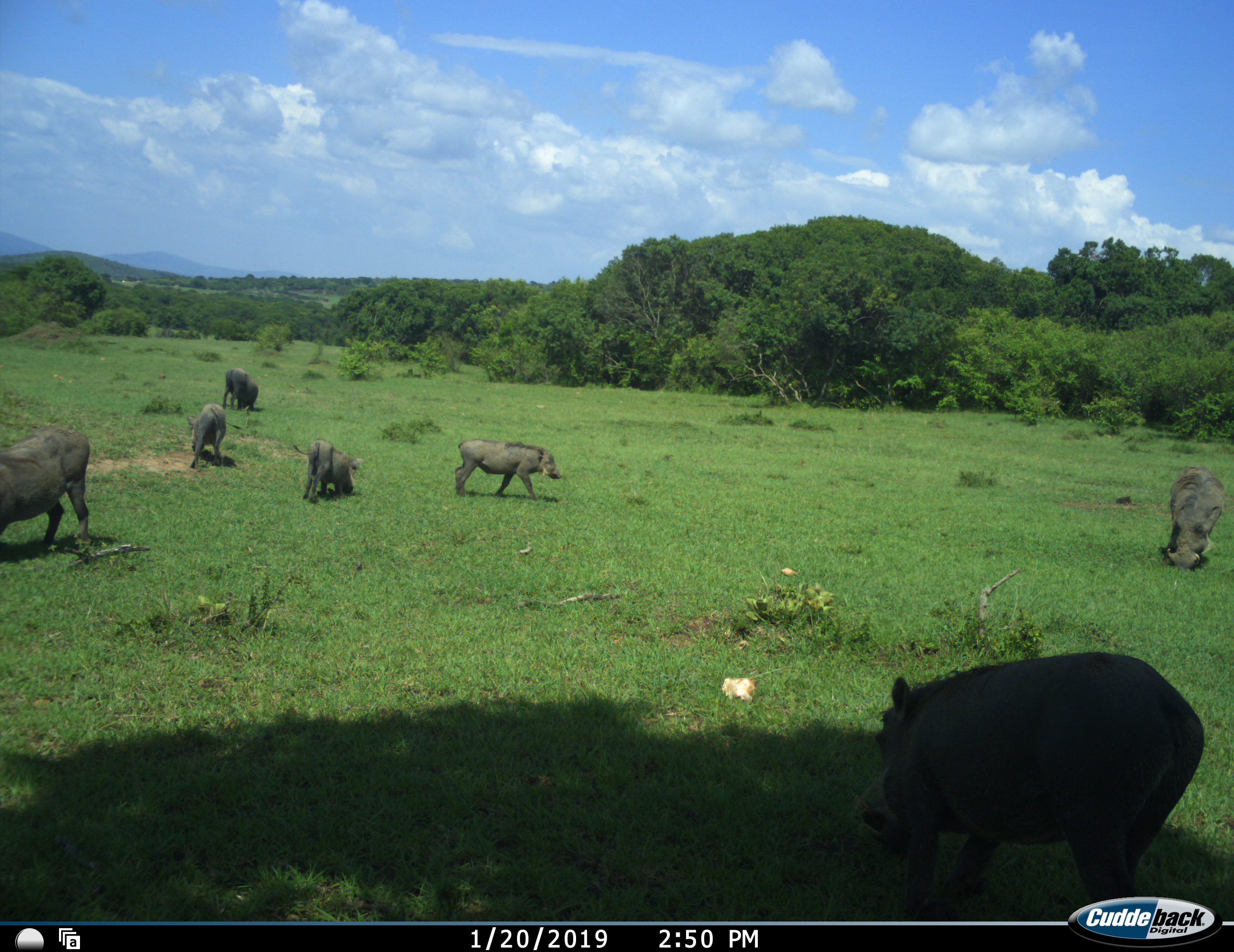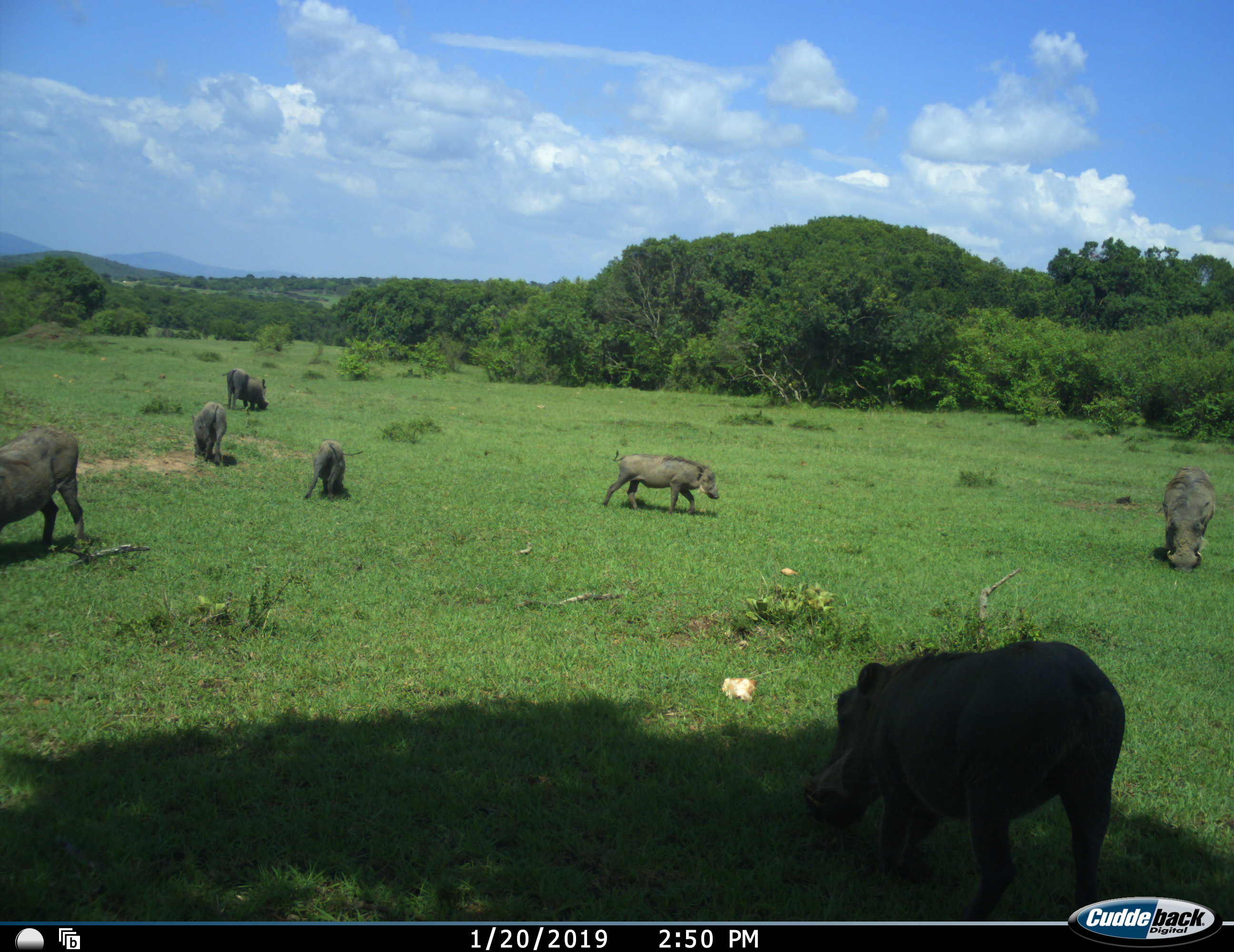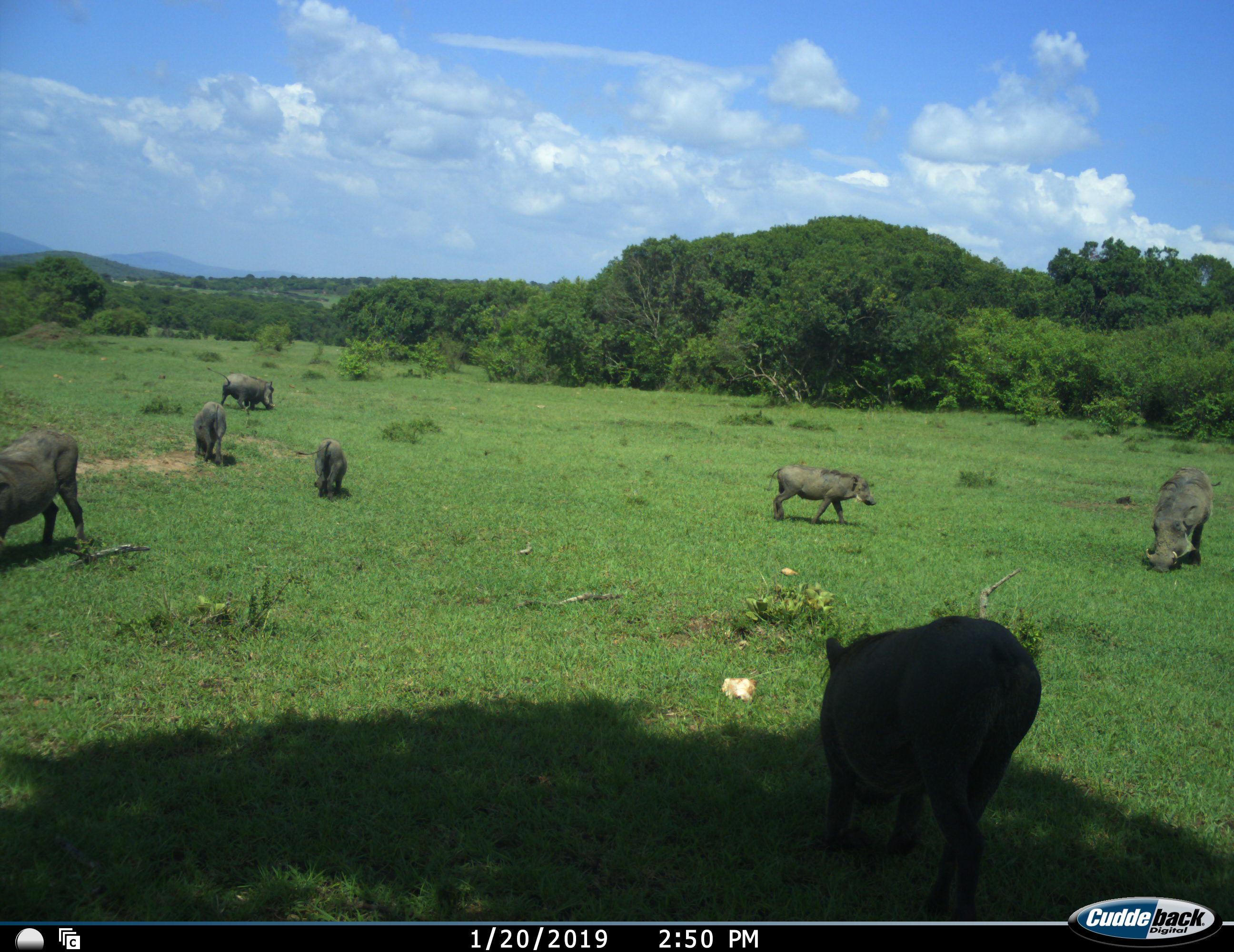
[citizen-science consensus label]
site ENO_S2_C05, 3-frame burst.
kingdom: Animalia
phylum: Chordata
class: Mammalia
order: Artiodactyla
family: Suidae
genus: Phacochoerus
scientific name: Phacochoerus africanus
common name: warthog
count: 7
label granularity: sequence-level